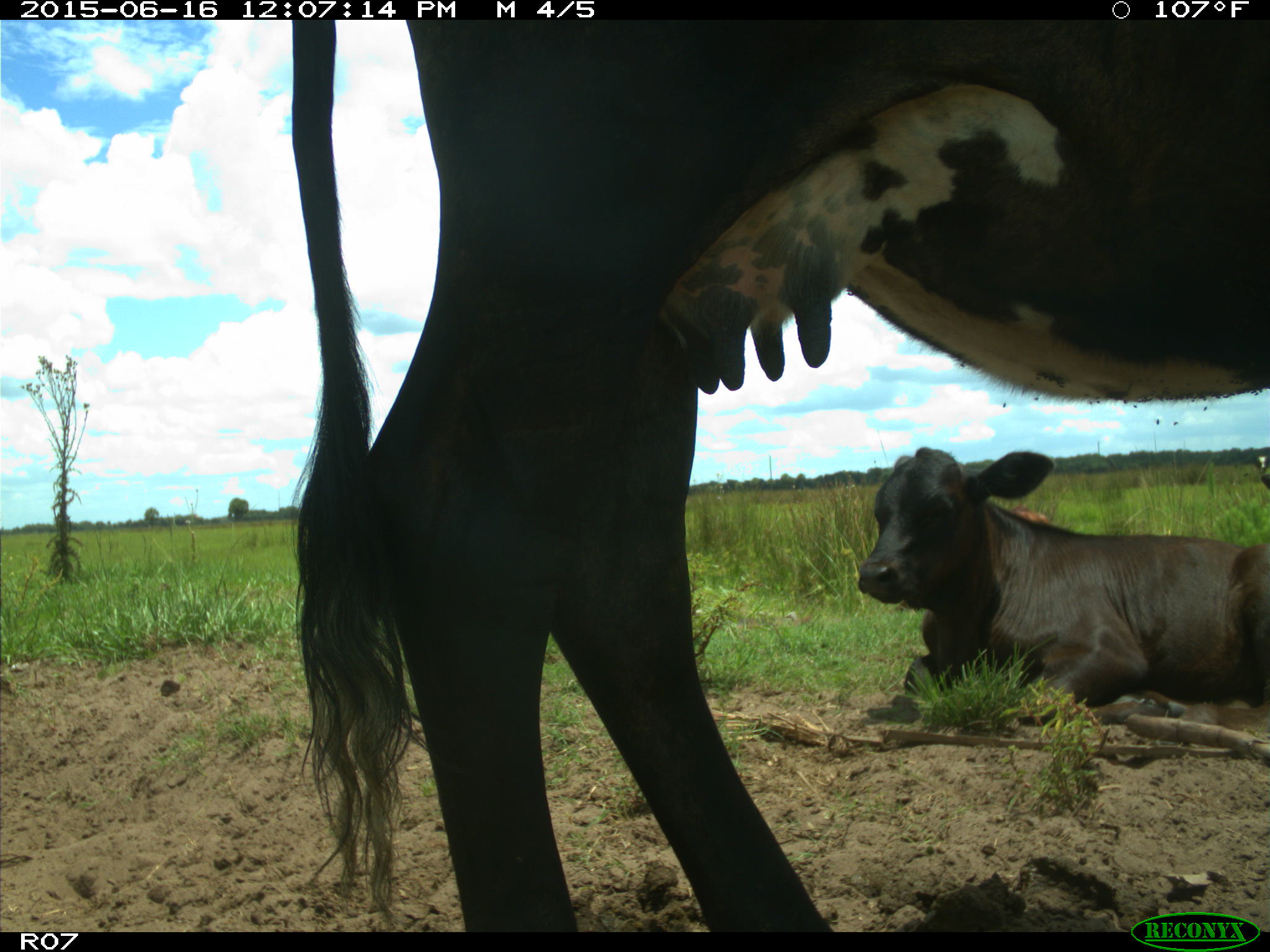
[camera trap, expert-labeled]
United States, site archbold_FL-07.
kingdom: Animalia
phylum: Chordata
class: Mammalia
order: Artiodactyla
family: Bovidae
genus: Bos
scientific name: Bos taurus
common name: domestic cow